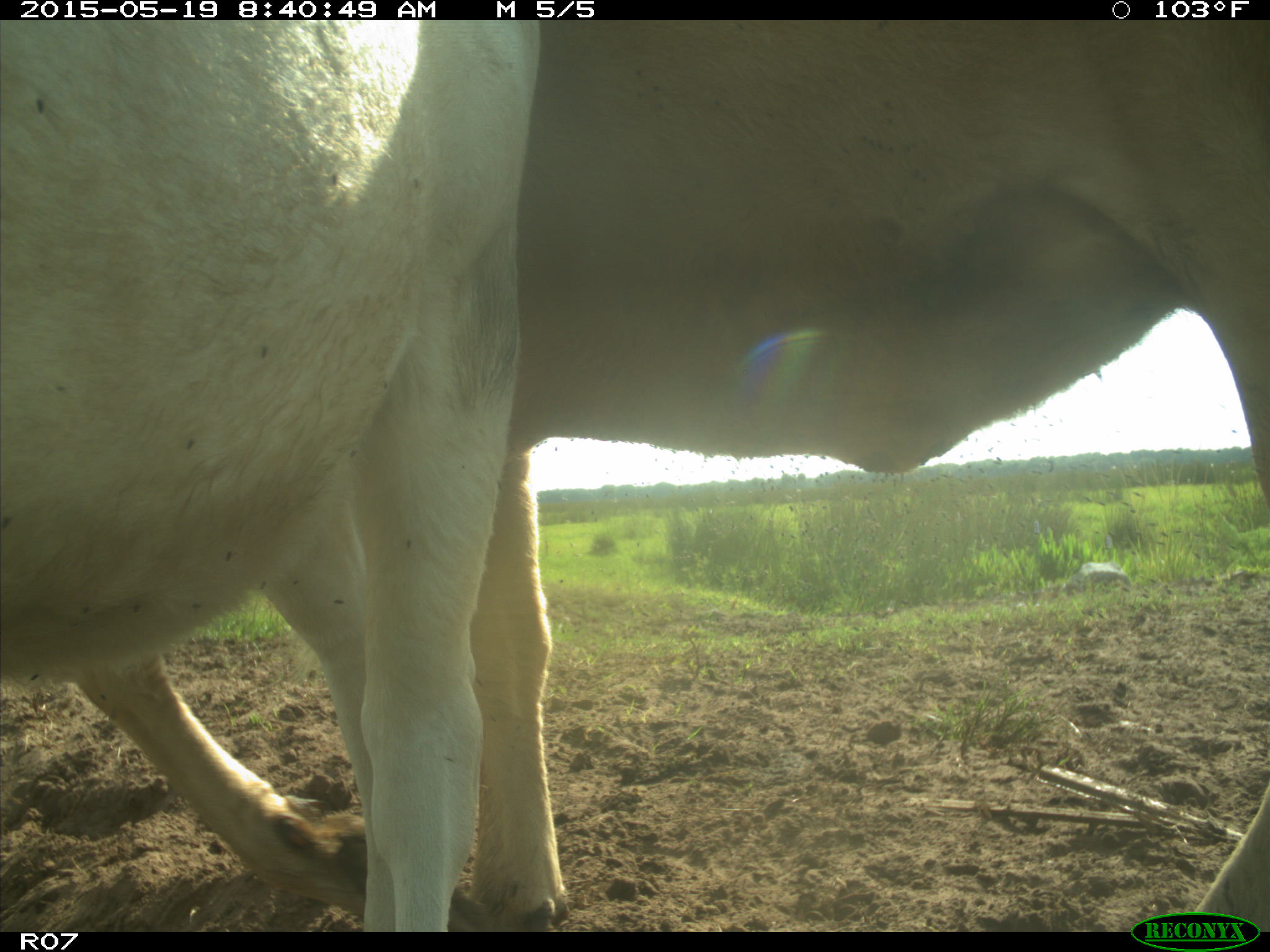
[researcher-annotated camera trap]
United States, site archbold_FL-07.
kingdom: Animalia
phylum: Chordata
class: Mammalia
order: Artiodactyla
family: Bovidae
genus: Bos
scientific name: Bos taurus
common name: domestic cow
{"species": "Bos taurus (domestic cow)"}